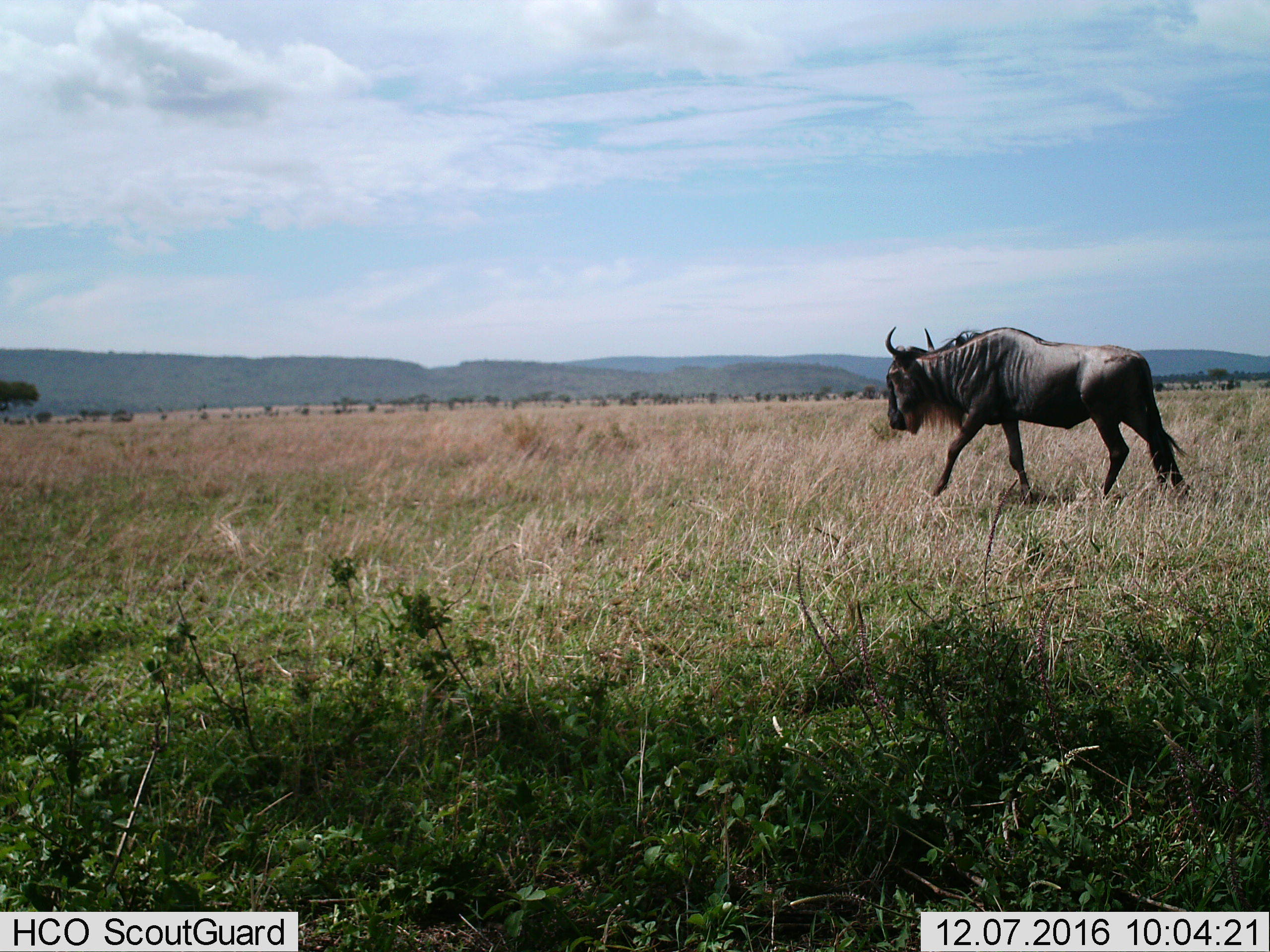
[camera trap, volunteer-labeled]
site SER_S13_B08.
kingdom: Animalia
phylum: Chordata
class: Mammalia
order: Artiodactyla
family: Bovidae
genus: Connochaetes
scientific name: Connochaetes taurinus taurinus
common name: blue wildebeest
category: wildebeestblue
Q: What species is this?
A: Wildebeestblue (blue wildebeest) (Connochaetes taurinus taurinus).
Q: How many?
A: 1.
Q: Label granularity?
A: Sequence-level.